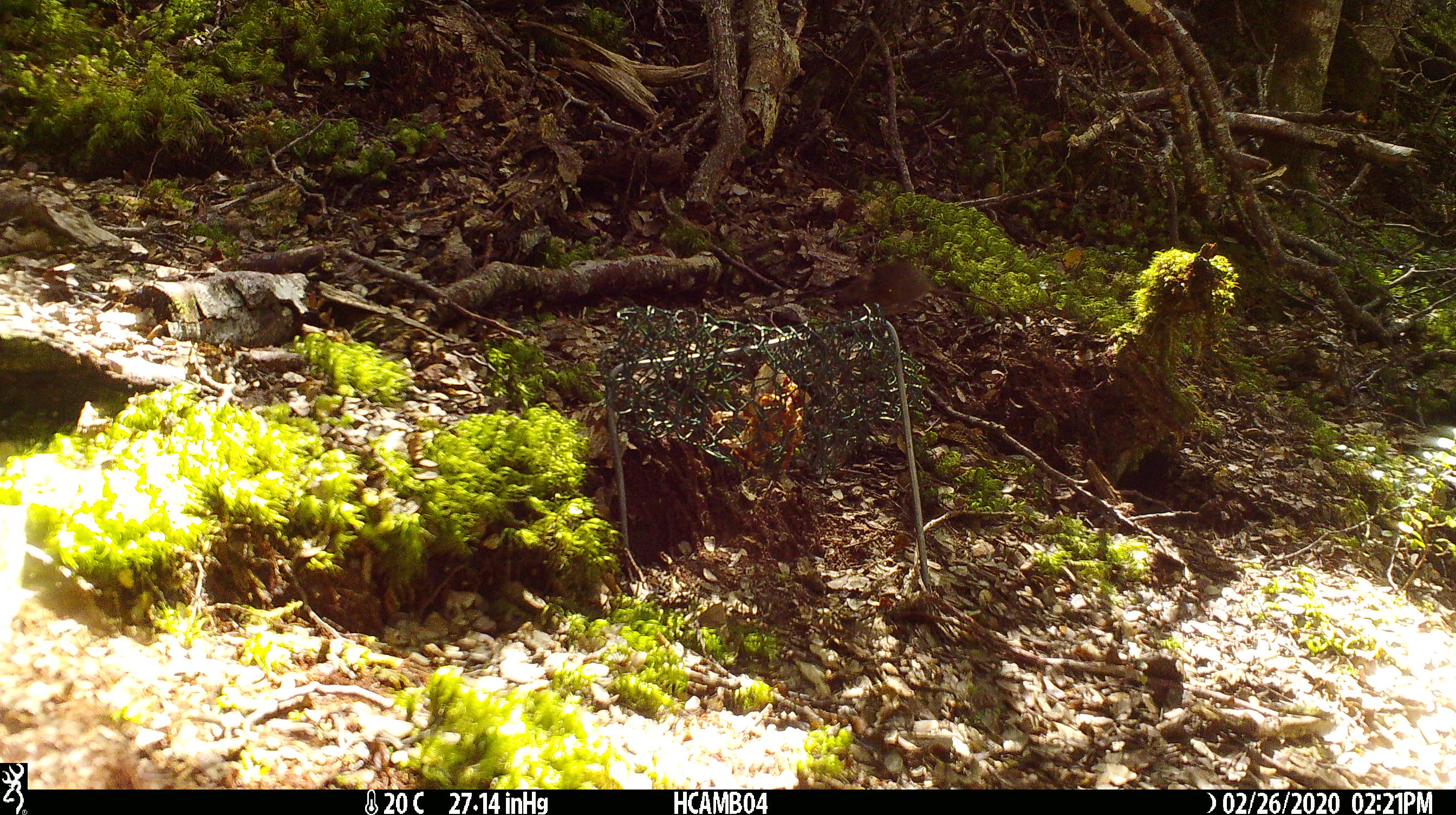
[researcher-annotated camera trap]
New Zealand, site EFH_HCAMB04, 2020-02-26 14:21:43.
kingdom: Animalia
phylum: Chordata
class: Mammalia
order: Rodentia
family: Muridae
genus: Mus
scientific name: Mus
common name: mouse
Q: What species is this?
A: Mouse (Mus).